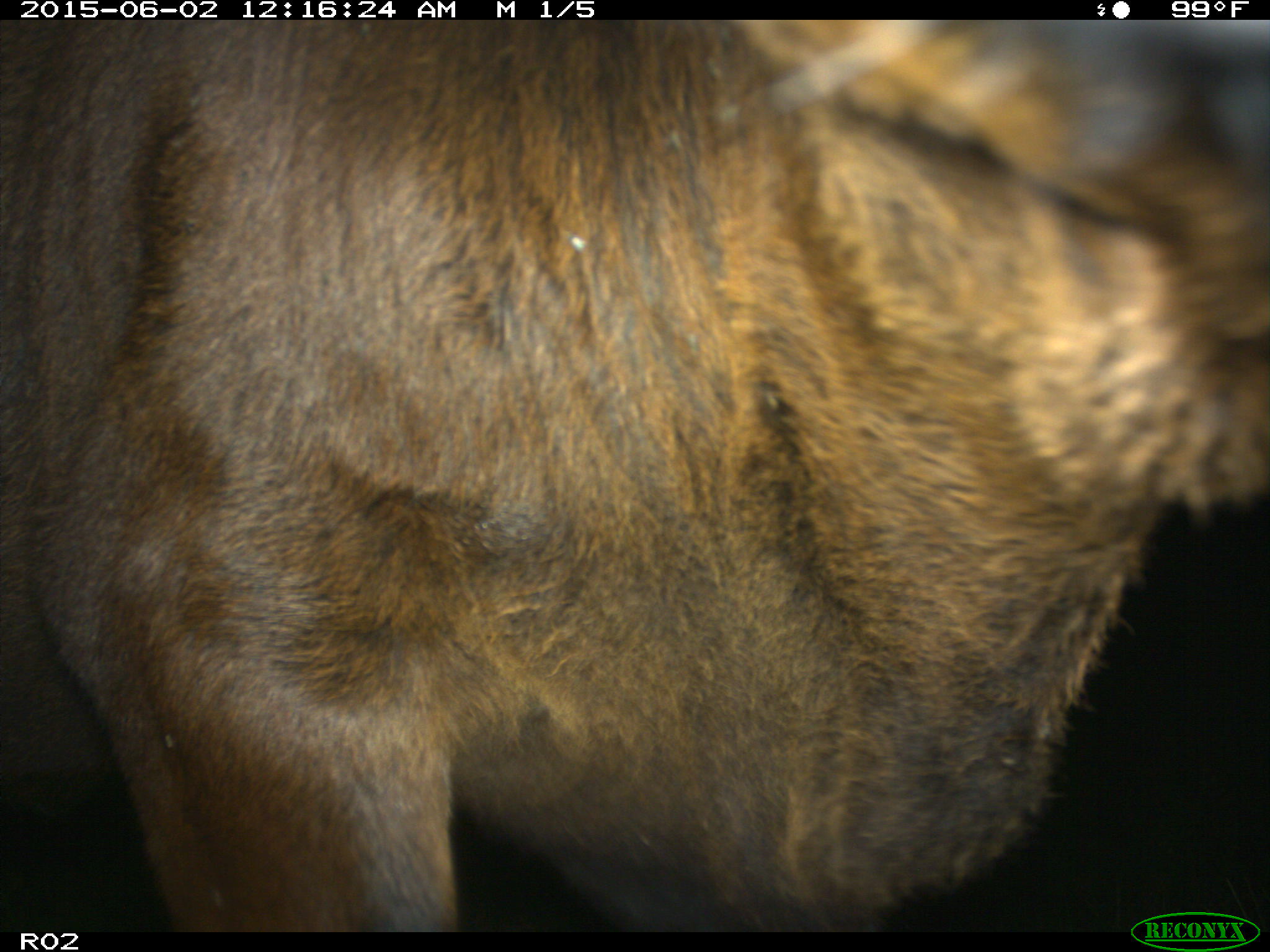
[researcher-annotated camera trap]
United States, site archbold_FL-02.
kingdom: Animalia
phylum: Chordata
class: Mammalia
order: Artiodactyla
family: Bovidae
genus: Bos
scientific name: Bos taurus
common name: domestic cow